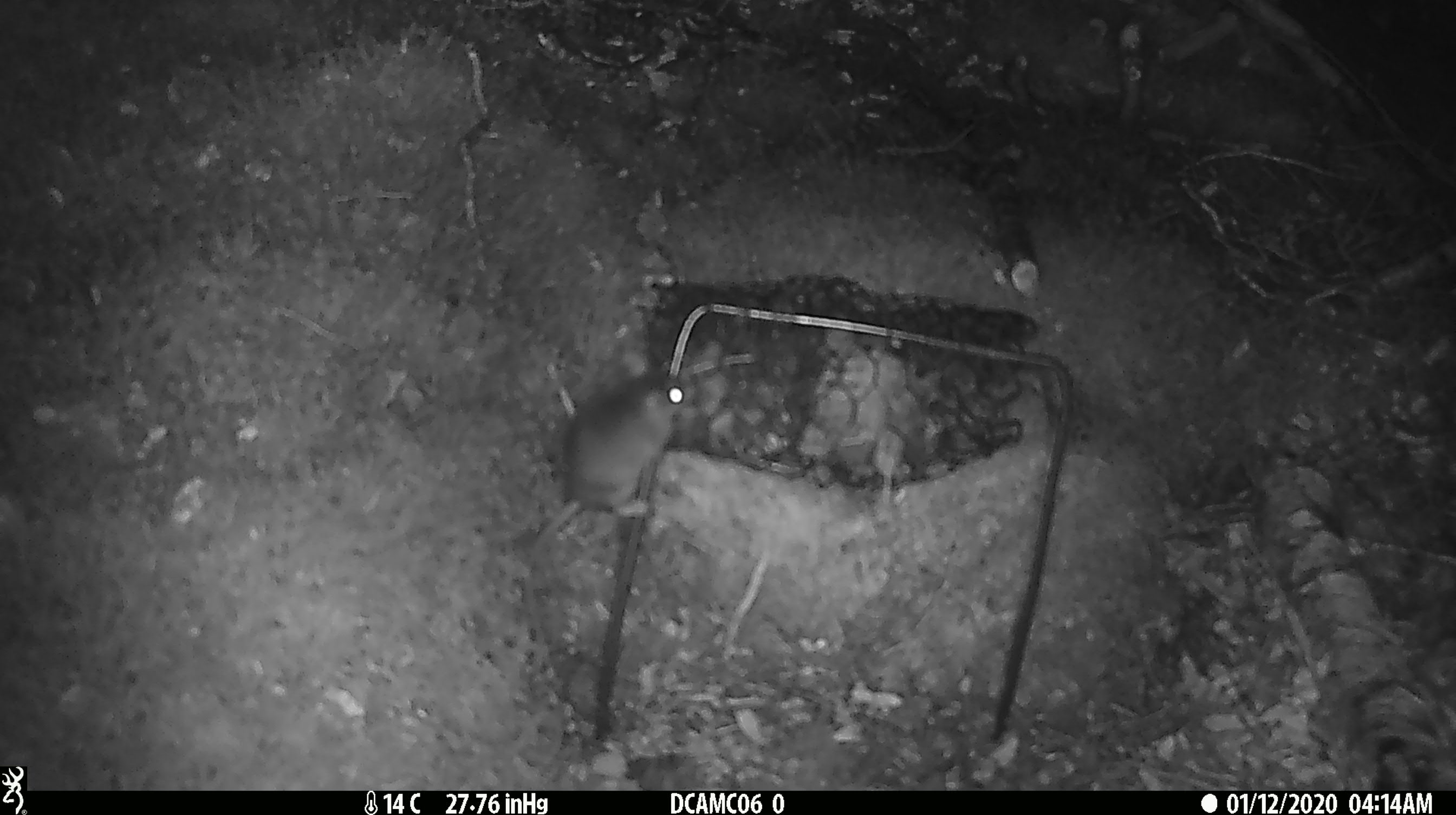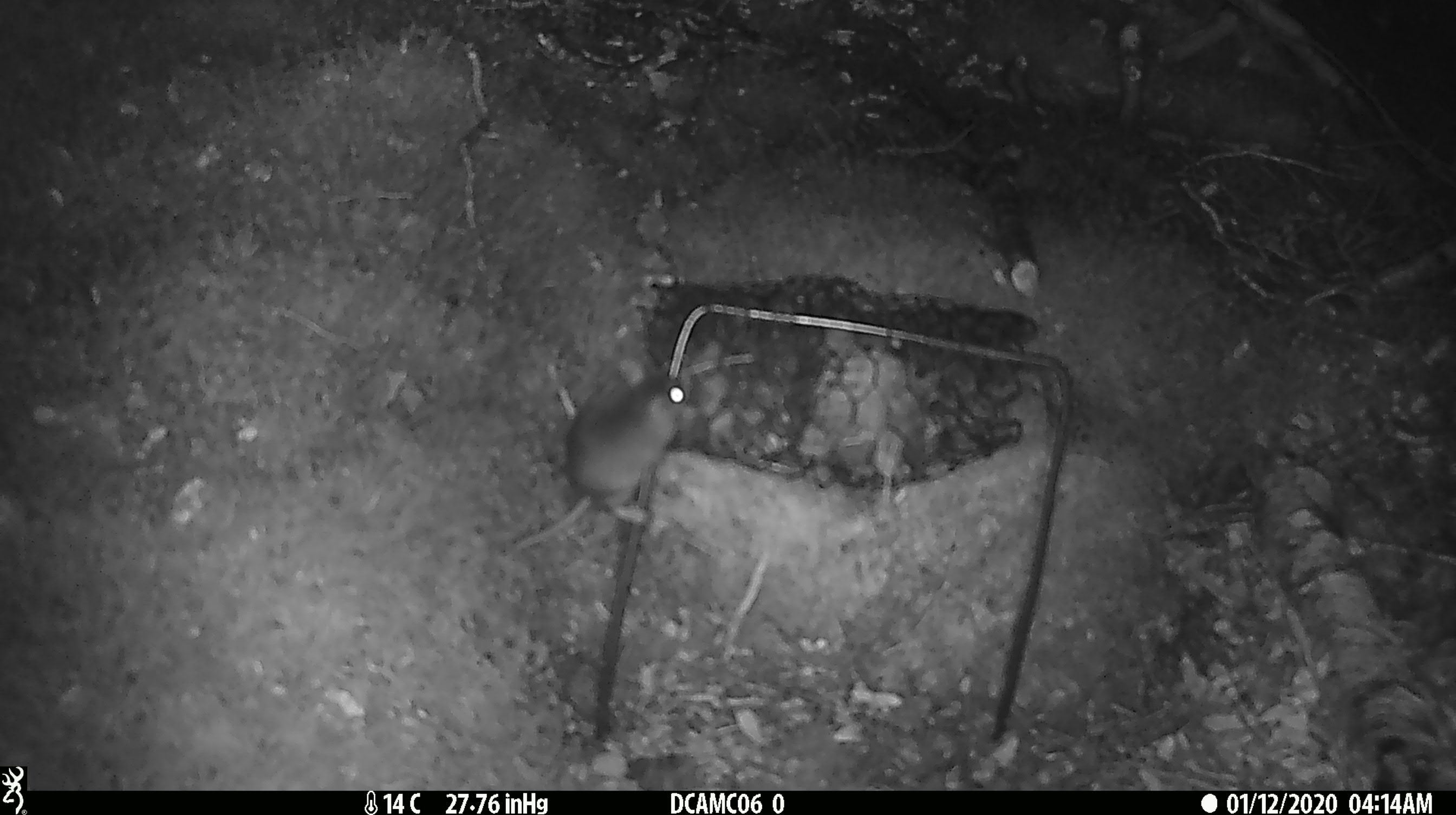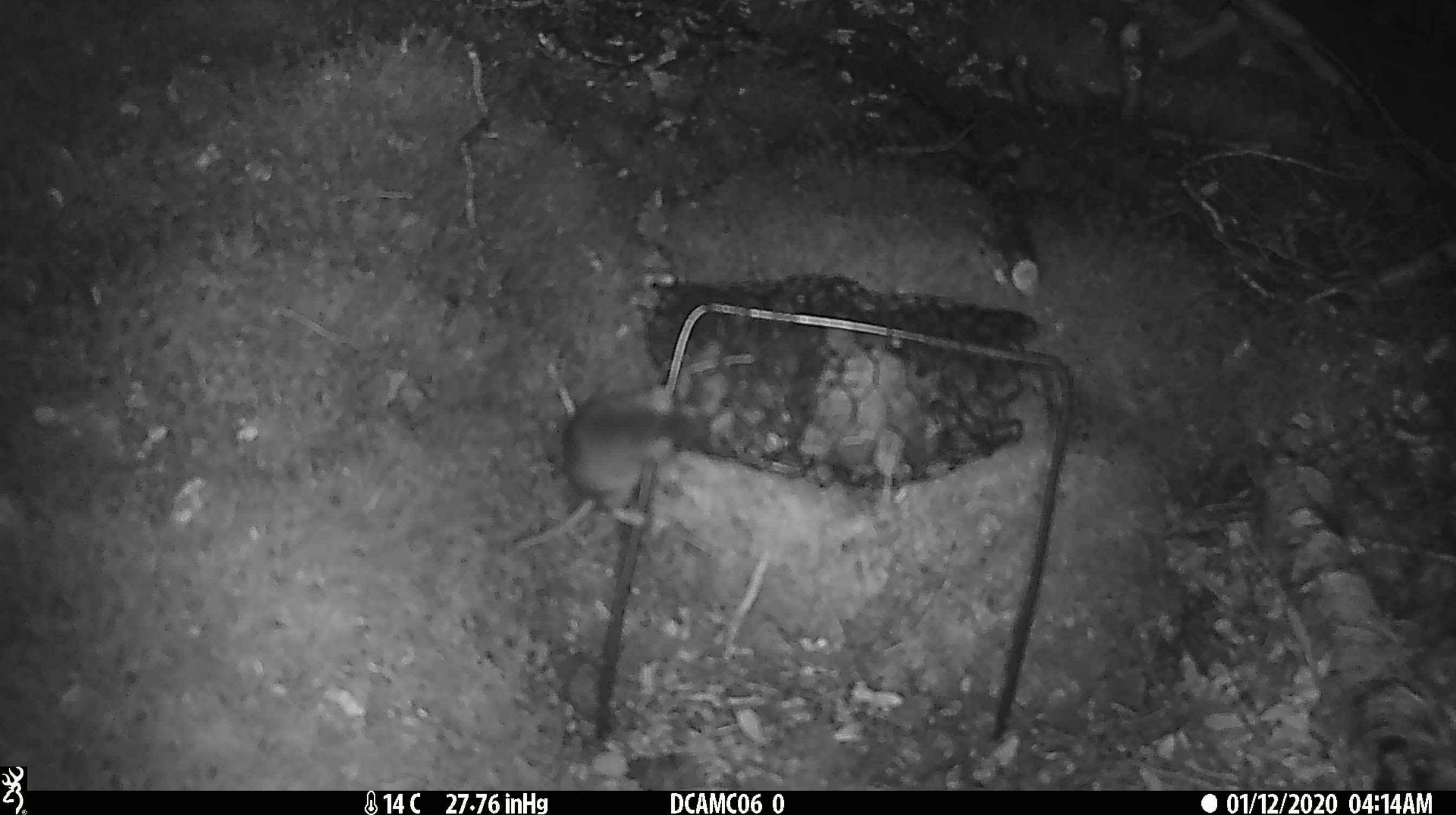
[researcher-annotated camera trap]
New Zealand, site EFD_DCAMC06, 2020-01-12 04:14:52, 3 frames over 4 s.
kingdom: Animalia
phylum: Chordata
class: Mammalia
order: Rodentia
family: Muridae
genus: Mus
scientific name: Mus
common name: mouse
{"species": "mouse (Mus)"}